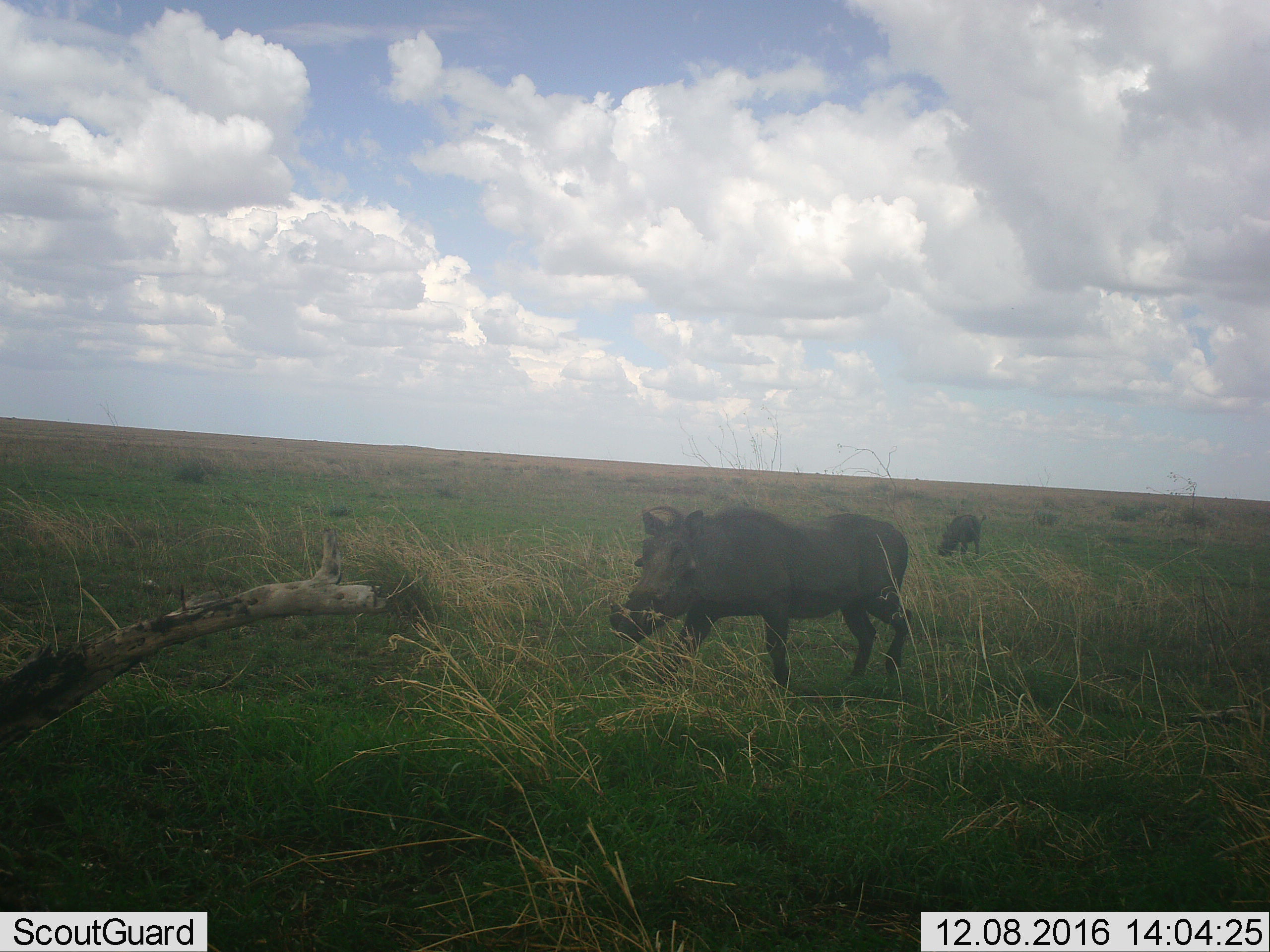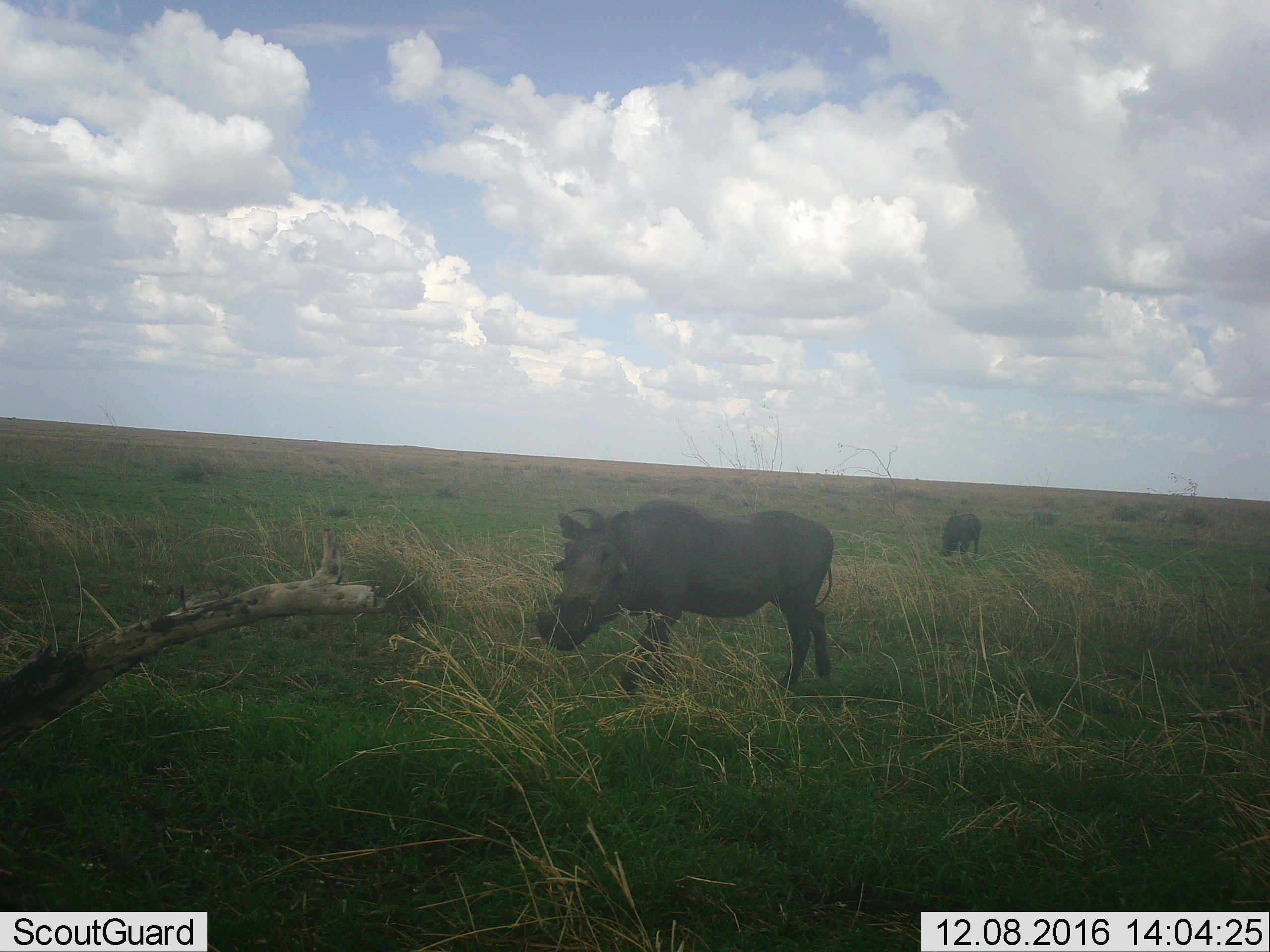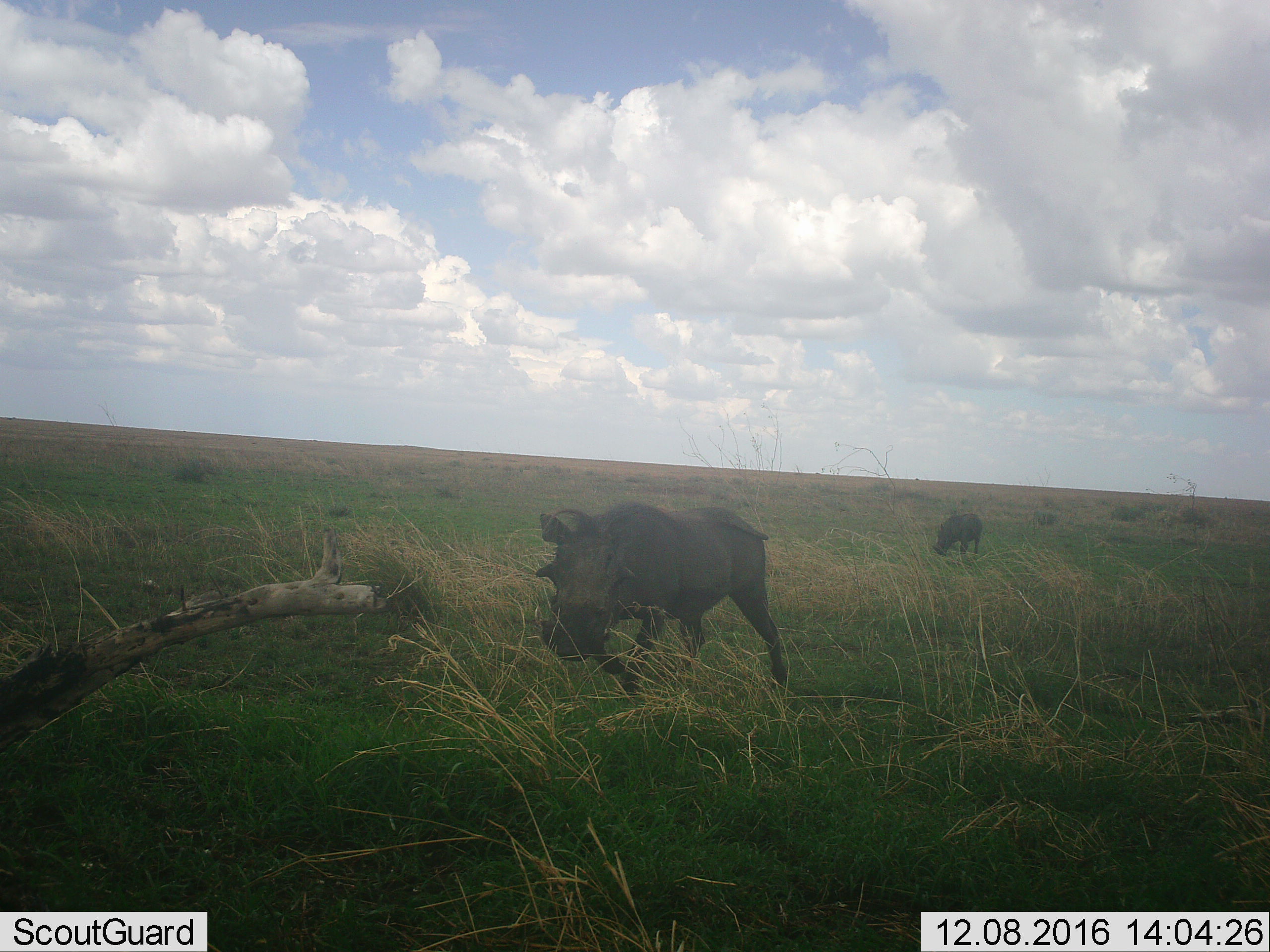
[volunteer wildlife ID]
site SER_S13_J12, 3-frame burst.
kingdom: Animalia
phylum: Chordata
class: Mammalia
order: Artiodactyla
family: Suidae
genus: Phacochoerus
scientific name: Phacochoerus africanus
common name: warthog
Warthog (Phacochoerus africanus), count 2. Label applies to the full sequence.